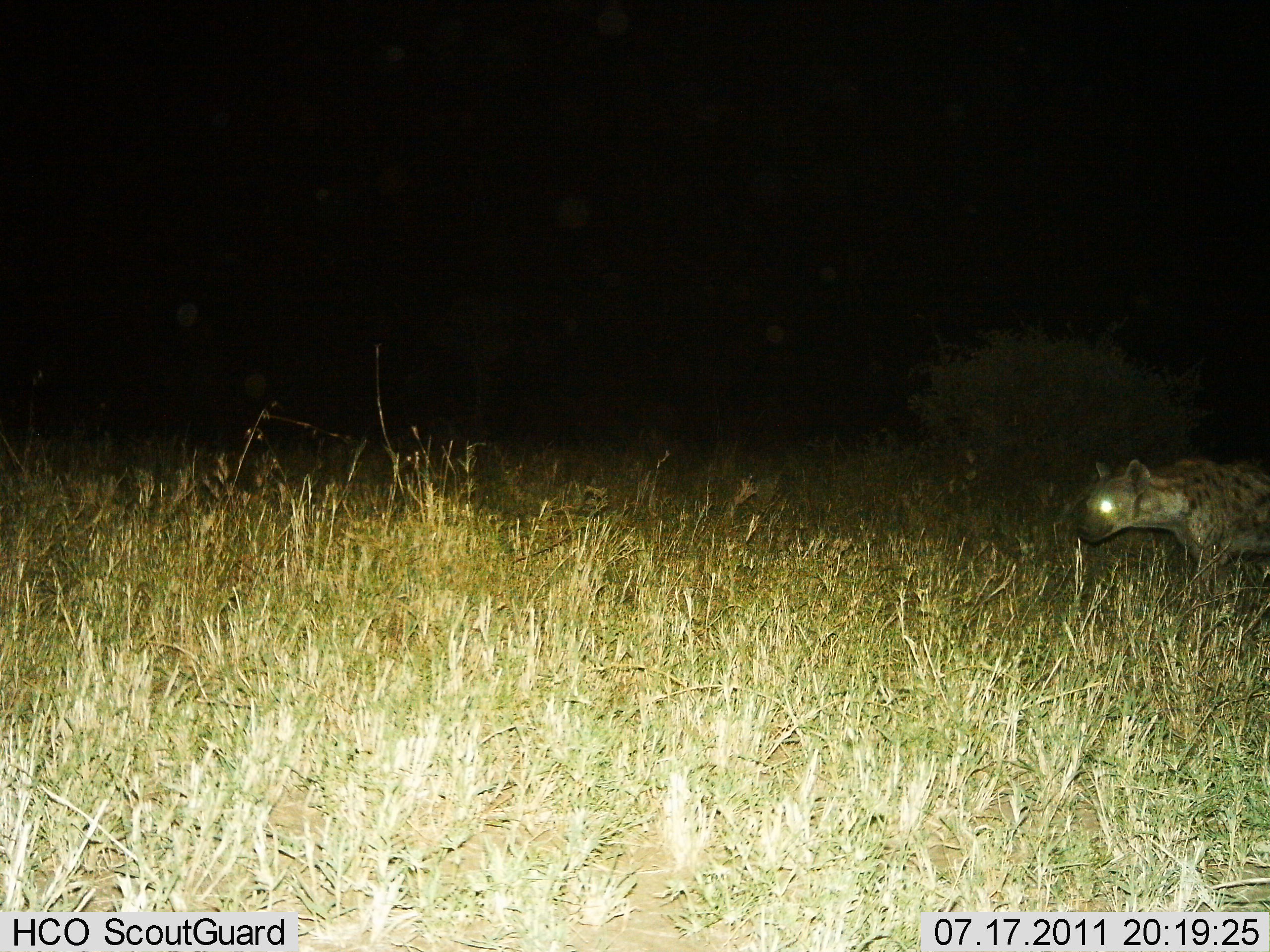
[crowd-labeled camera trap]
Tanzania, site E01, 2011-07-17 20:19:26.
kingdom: Animalia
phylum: Chordata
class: Mammalia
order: Carnivora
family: Hyaenidae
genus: Crocuta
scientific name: Crocuta crocuta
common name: spotted hyena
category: hyenaspotted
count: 1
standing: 17%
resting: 0%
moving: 83%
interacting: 0%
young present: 0%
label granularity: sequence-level